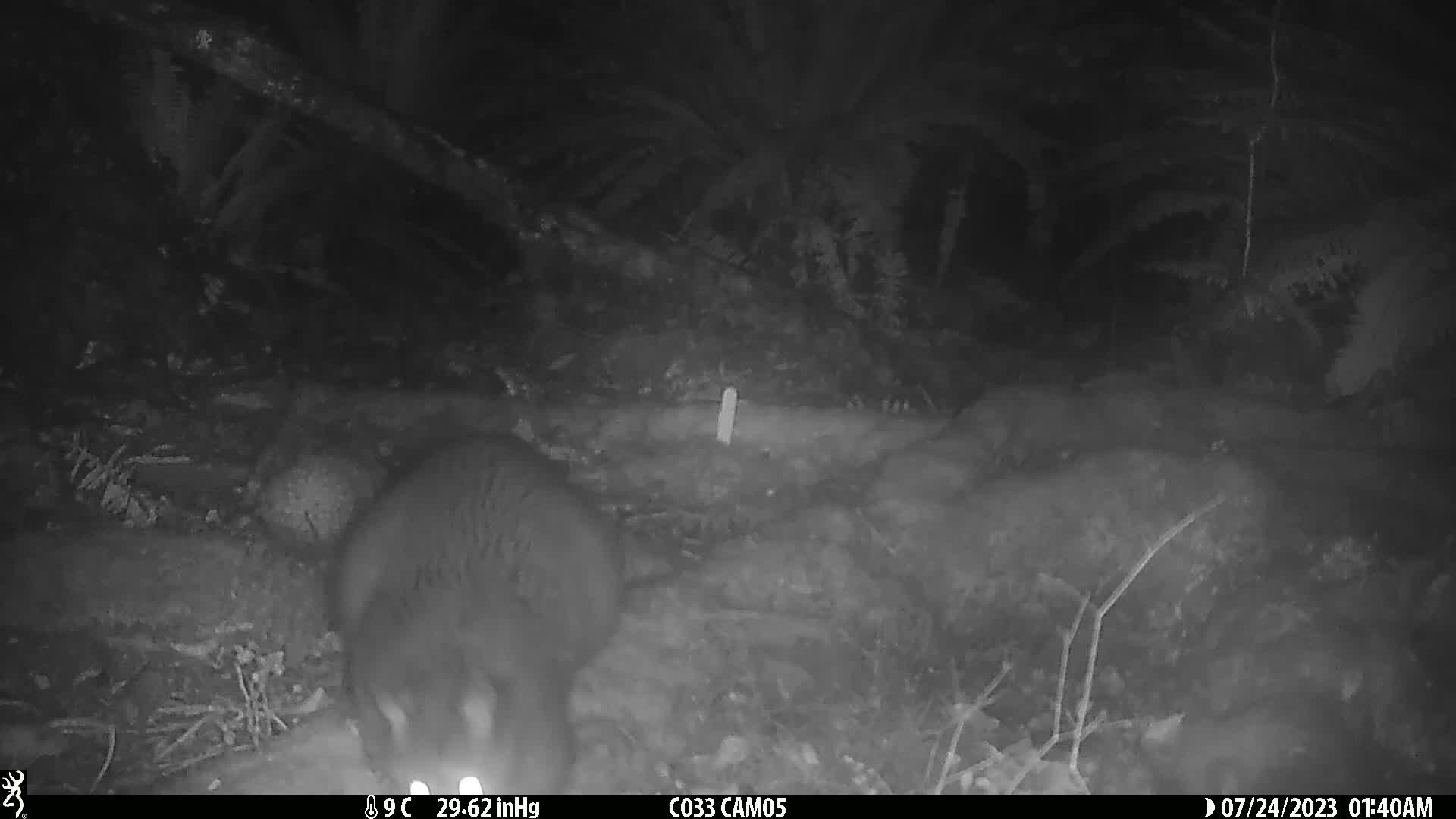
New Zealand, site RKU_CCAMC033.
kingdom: Animalia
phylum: Chordata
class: Mammalia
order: Diprotodontia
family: Phalangeridae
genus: Trichosurus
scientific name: Trichosurus vulpecula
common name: common brushtail possum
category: possum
Possum (common brushtail possum) (Trichosurus vulpecula).